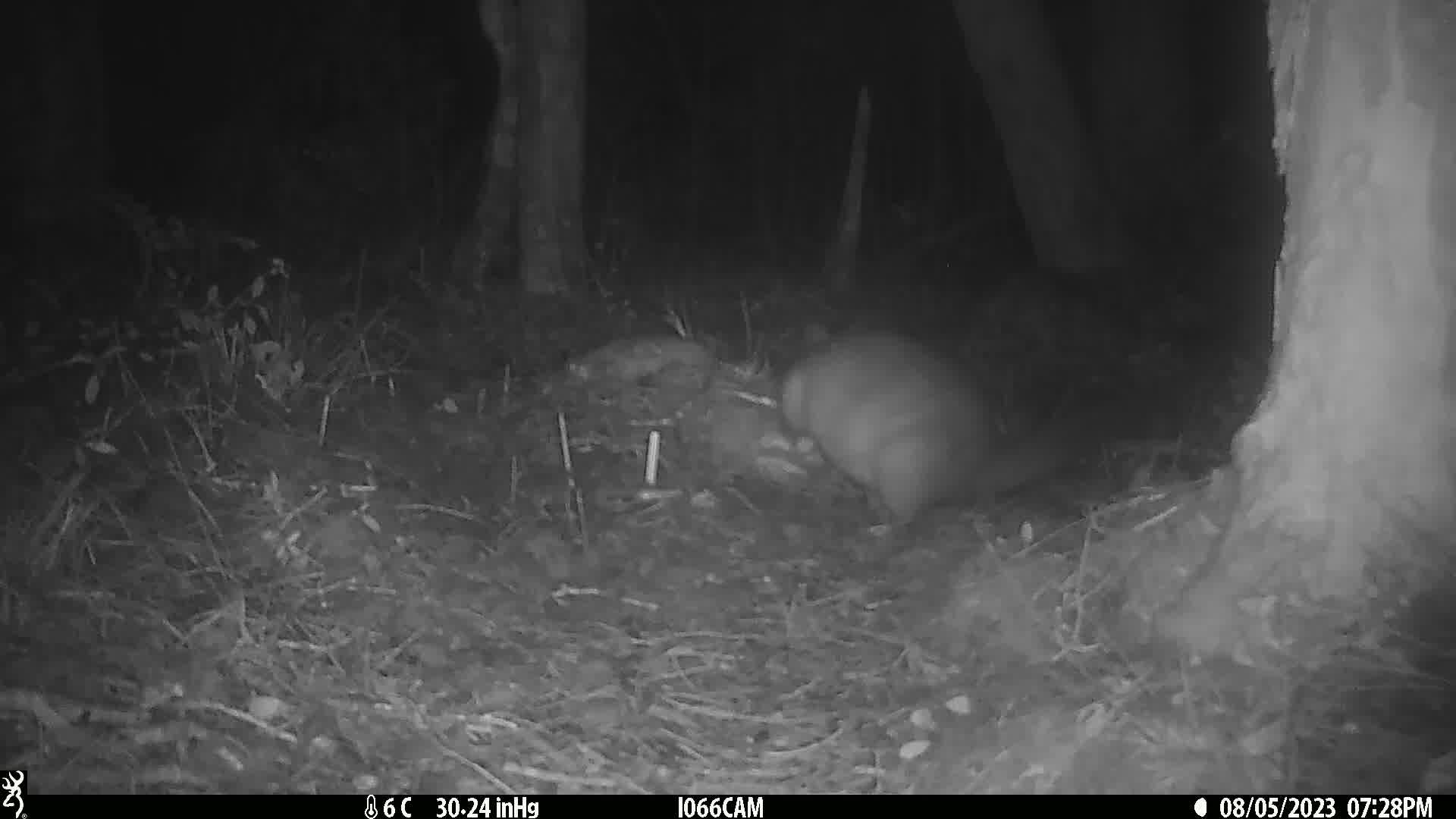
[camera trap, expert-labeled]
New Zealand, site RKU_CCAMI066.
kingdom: Animalia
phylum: Chordata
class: Mammalia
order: Diprotodontia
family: Phalangeridae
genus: Trichosurus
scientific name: Trichosurus vulpecula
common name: common brushtail possum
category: possum